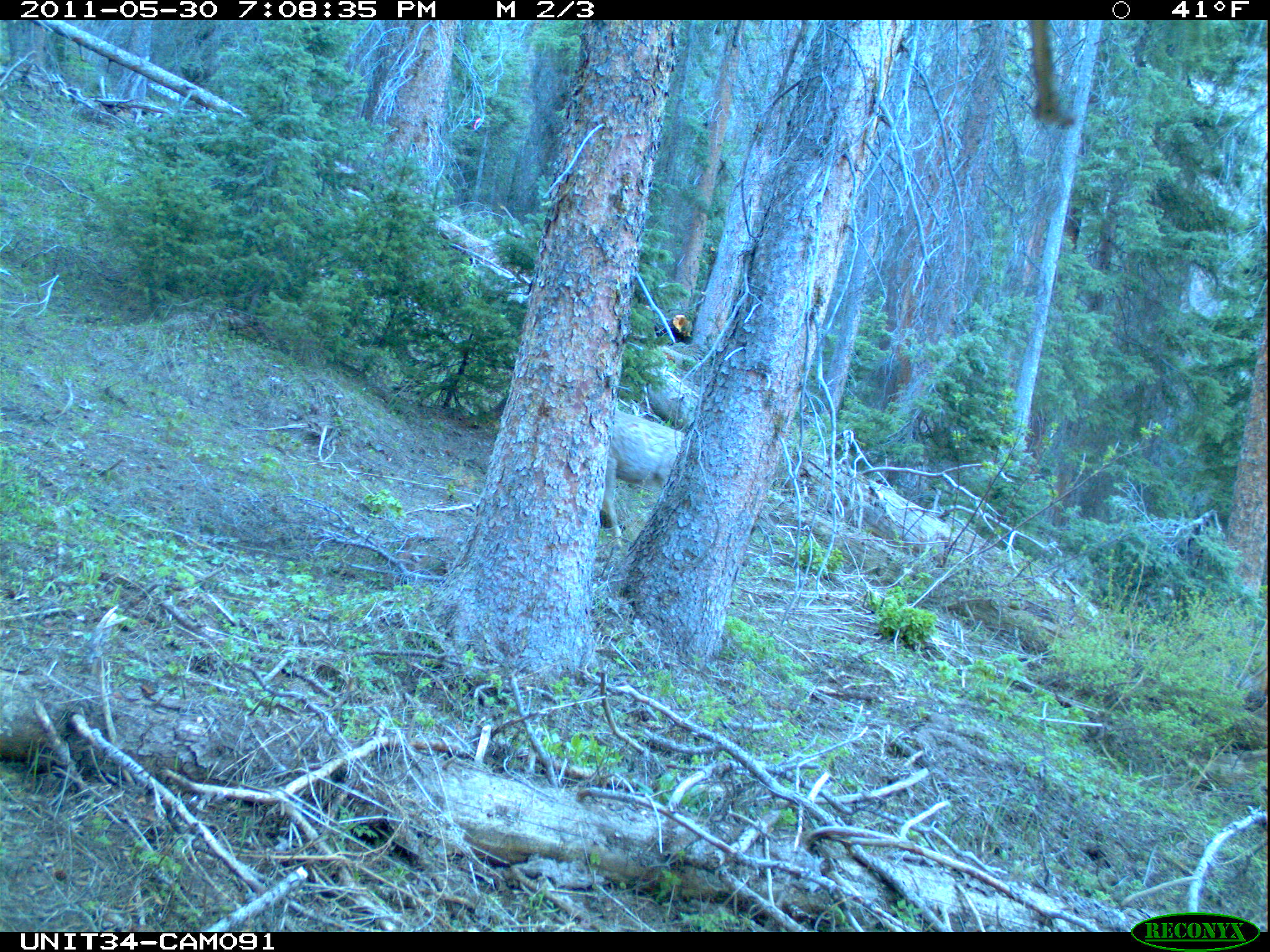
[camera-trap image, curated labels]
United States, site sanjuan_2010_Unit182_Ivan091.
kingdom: Animalia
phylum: Chordata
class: Mammalia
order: Artiodactyla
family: Cervidae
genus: Odocoileus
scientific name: Odocoileus hemionus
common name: mule deer